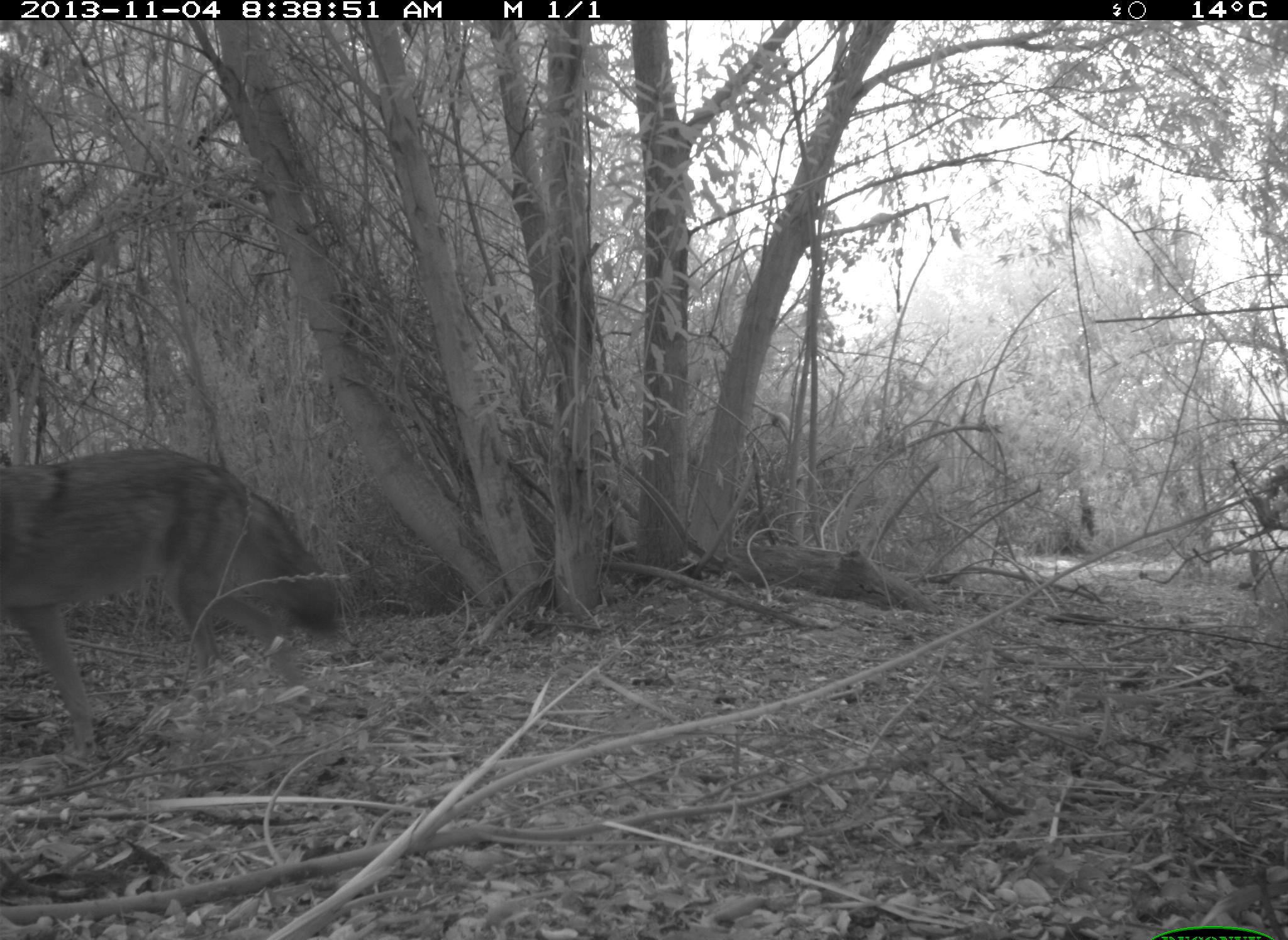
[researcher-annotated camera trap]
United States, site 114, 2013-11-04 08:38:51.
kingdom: Animalia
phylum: Chordata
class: Mammalia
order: Carnivora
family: Canidae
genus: Canis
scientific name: Canis latrans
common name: coyote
Coyote (Canis latrans).